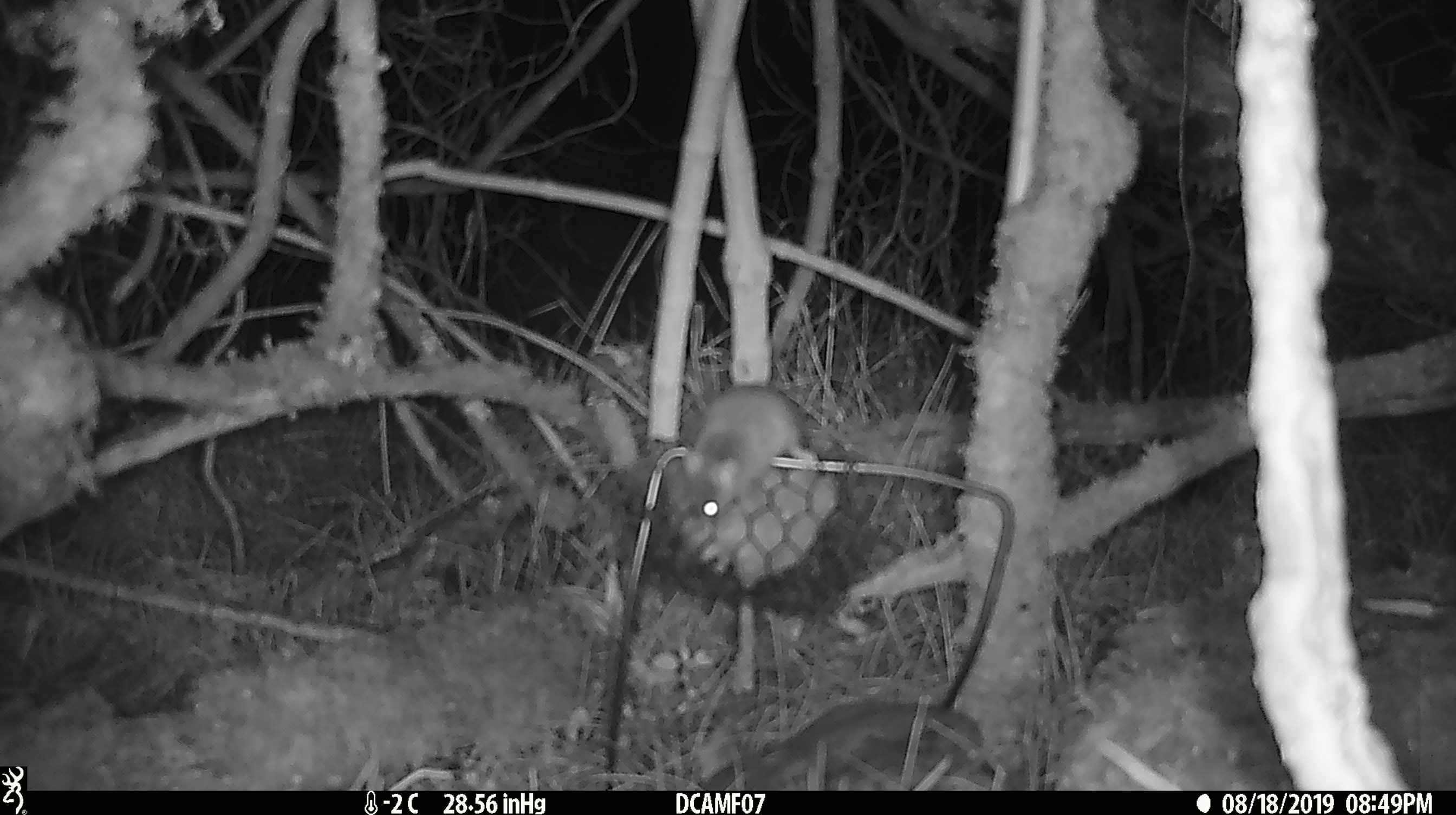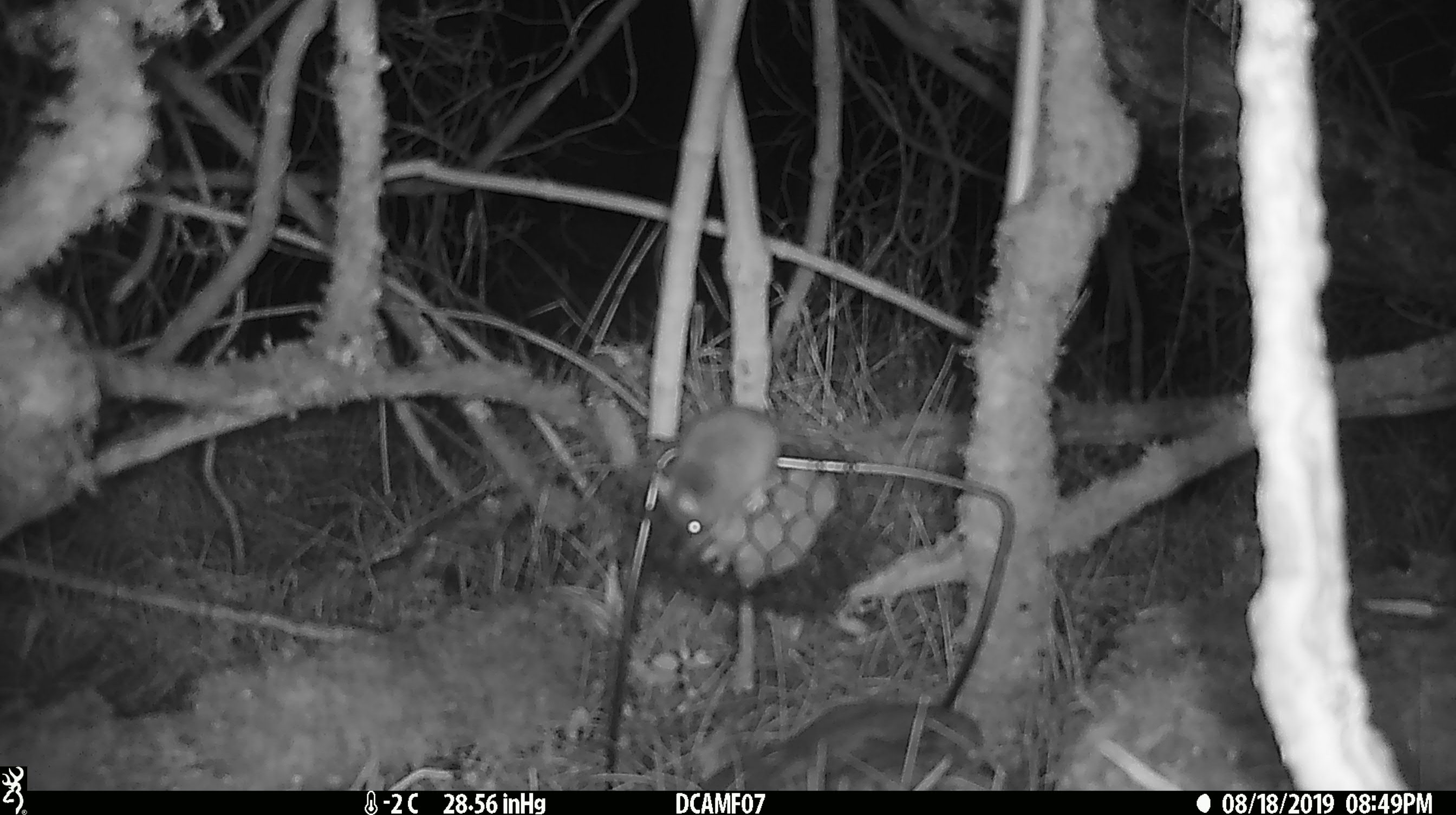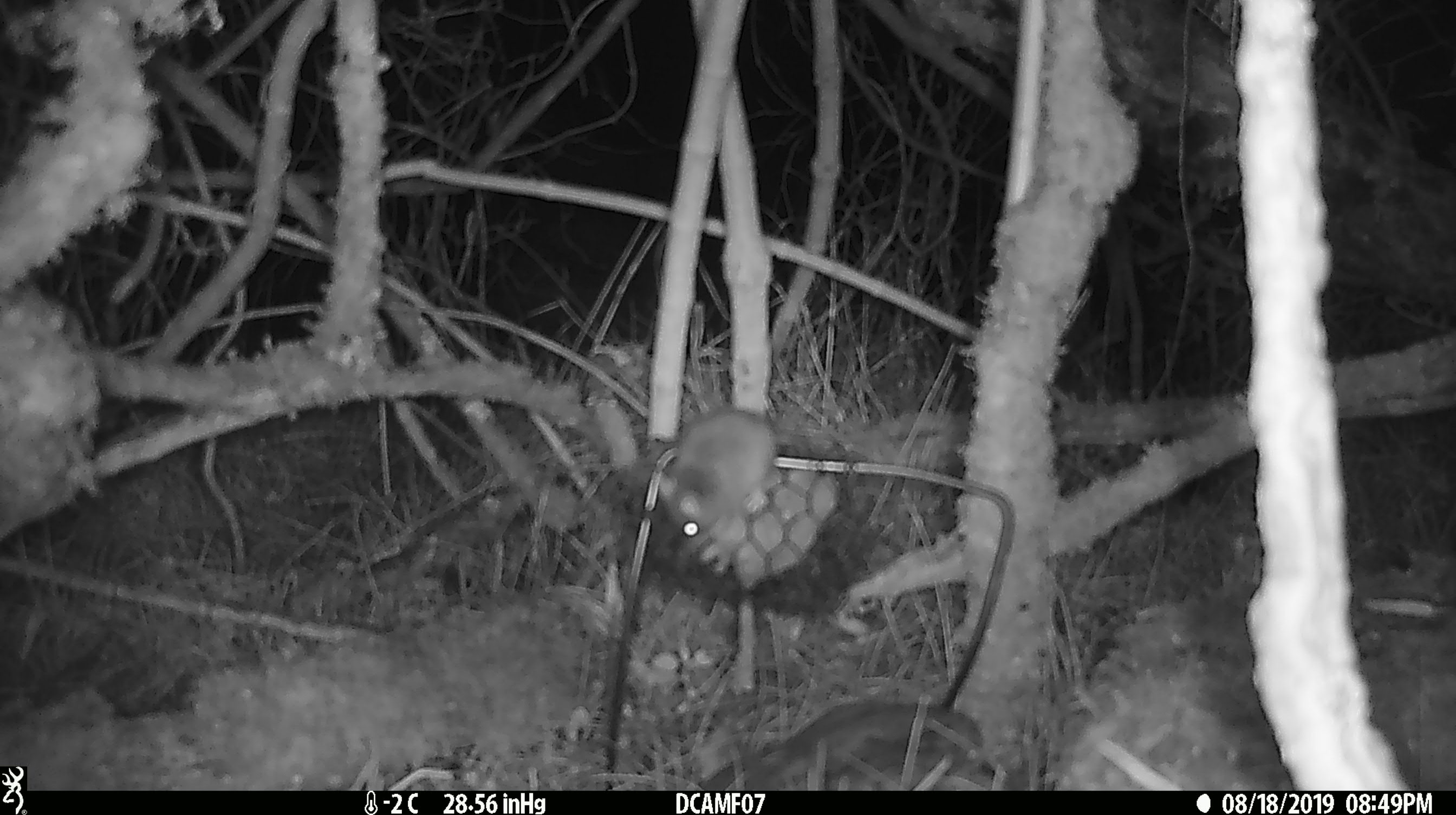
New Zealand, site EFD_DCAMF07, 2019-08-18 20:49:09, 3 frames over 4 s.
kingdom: Animalia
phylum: Chordata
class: Mammalia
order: Rodentia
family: Muridae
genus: Mus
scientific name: Mus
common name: mouse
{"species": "mouse (Mus)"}